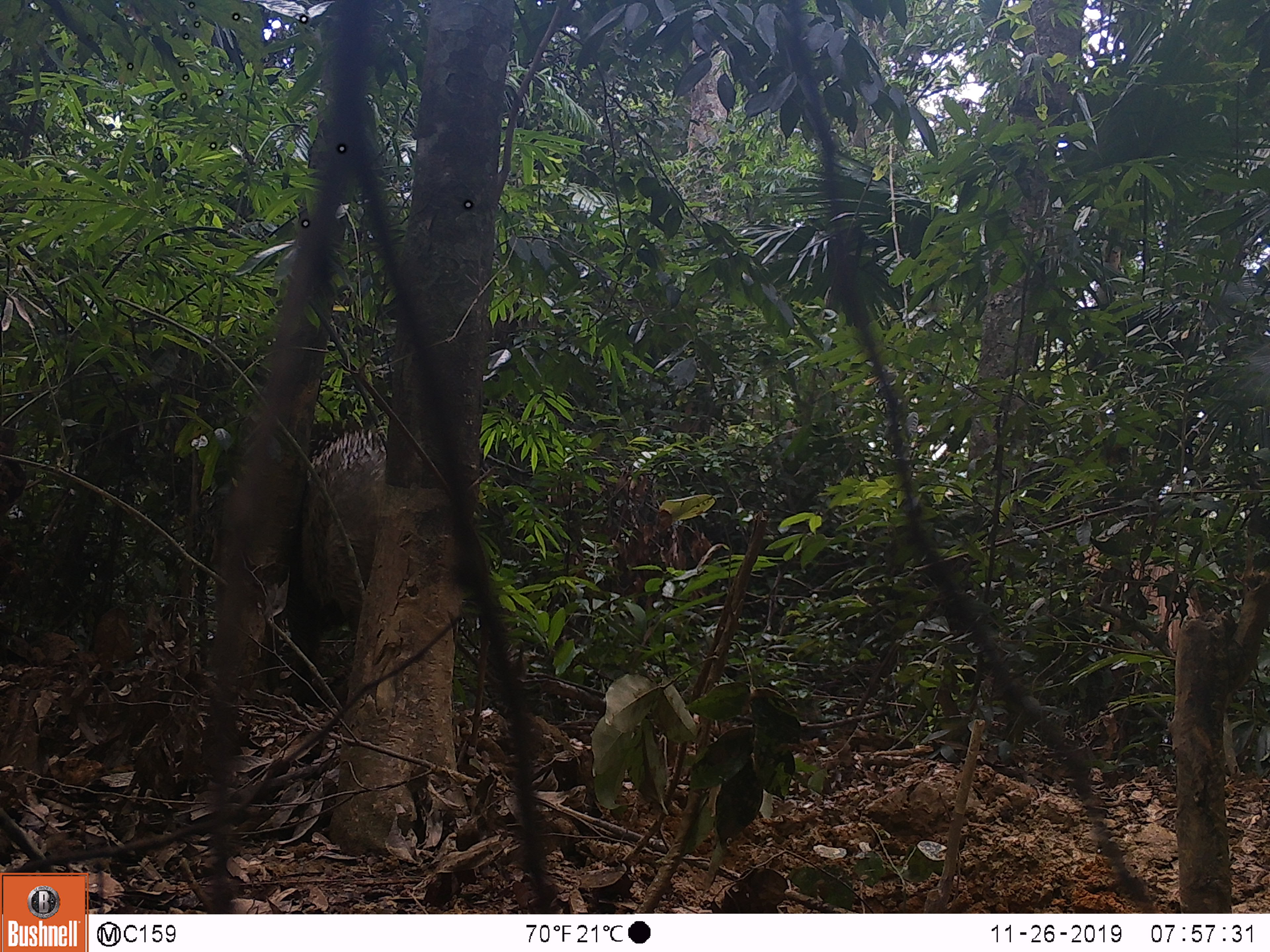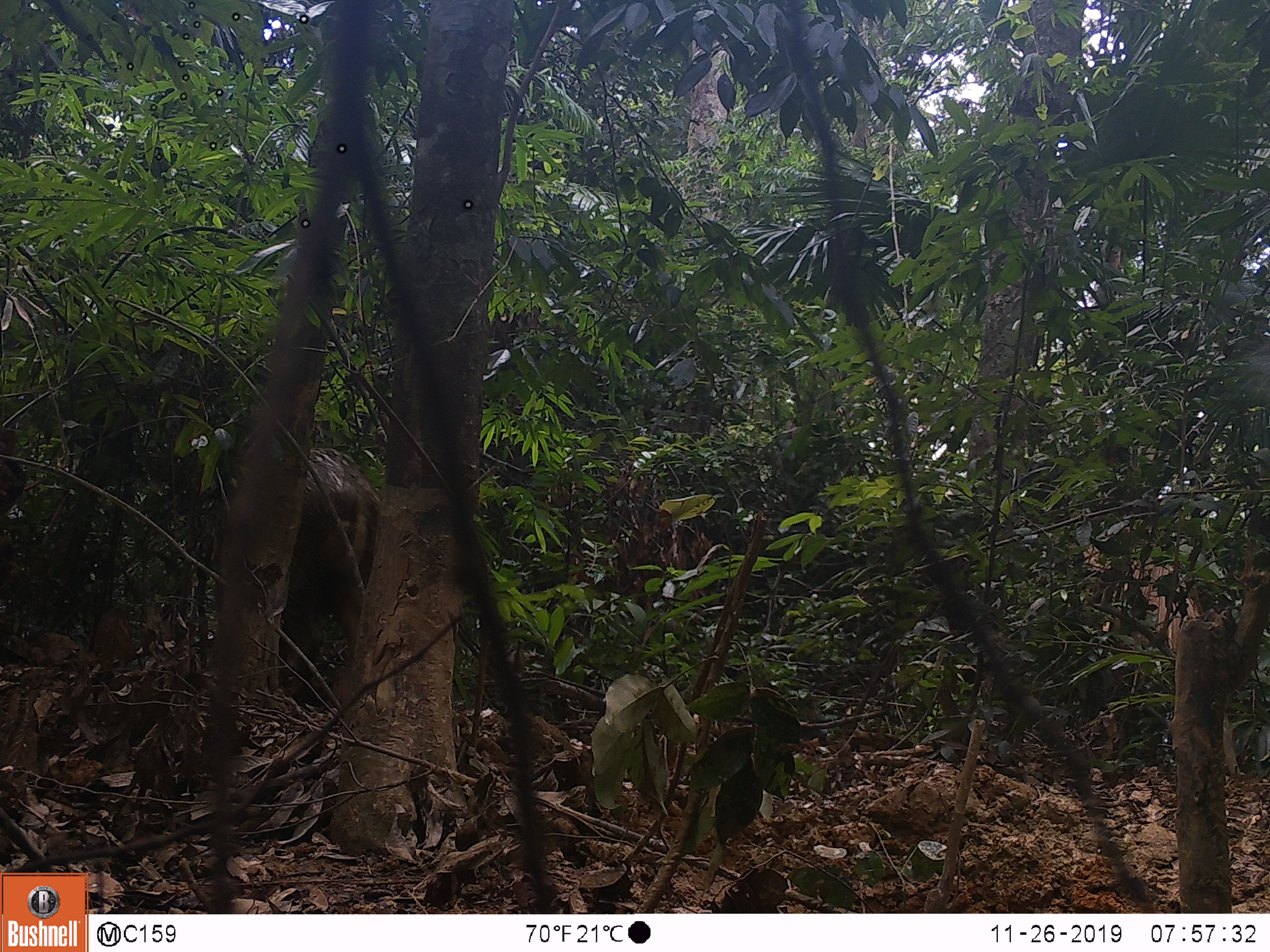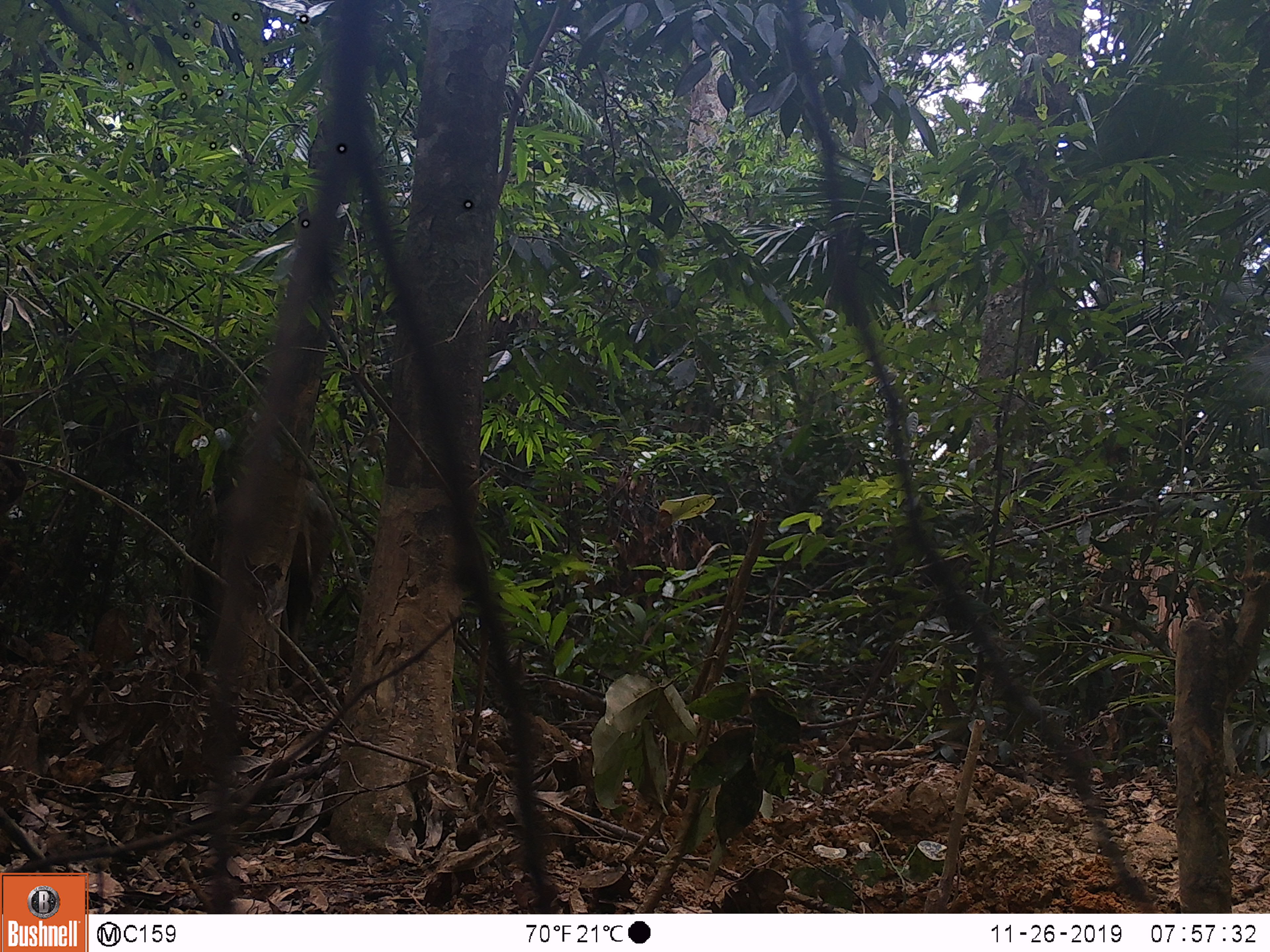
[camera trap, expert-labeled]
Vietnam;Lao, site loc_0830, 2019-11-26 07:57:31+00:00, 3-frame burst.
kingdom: Animalia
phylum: Chordata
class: Mammalia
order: Artiodactyla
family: Suidae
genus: Sus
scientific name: Sus scrofa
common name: eurasian wild pig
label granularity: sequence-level